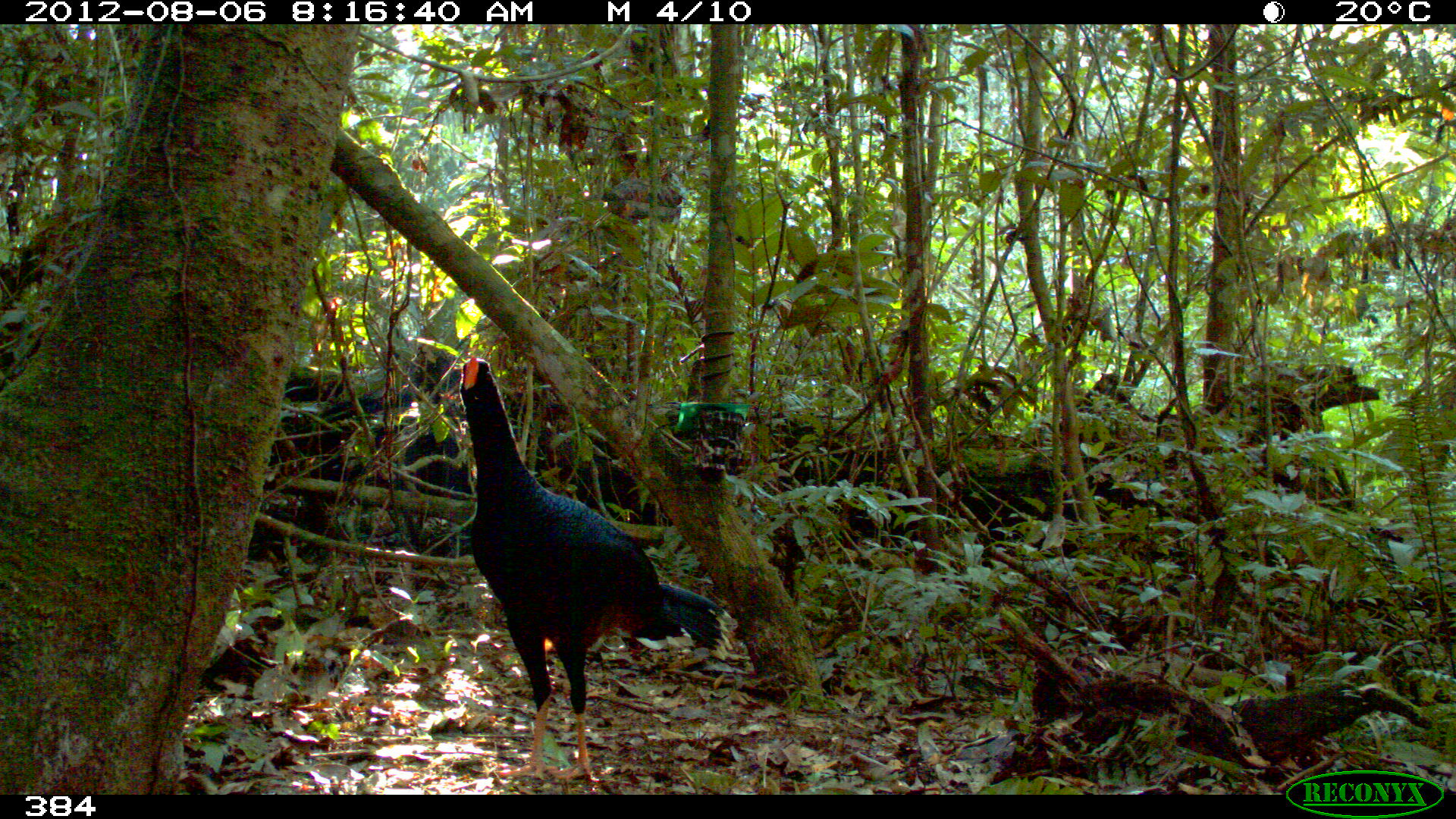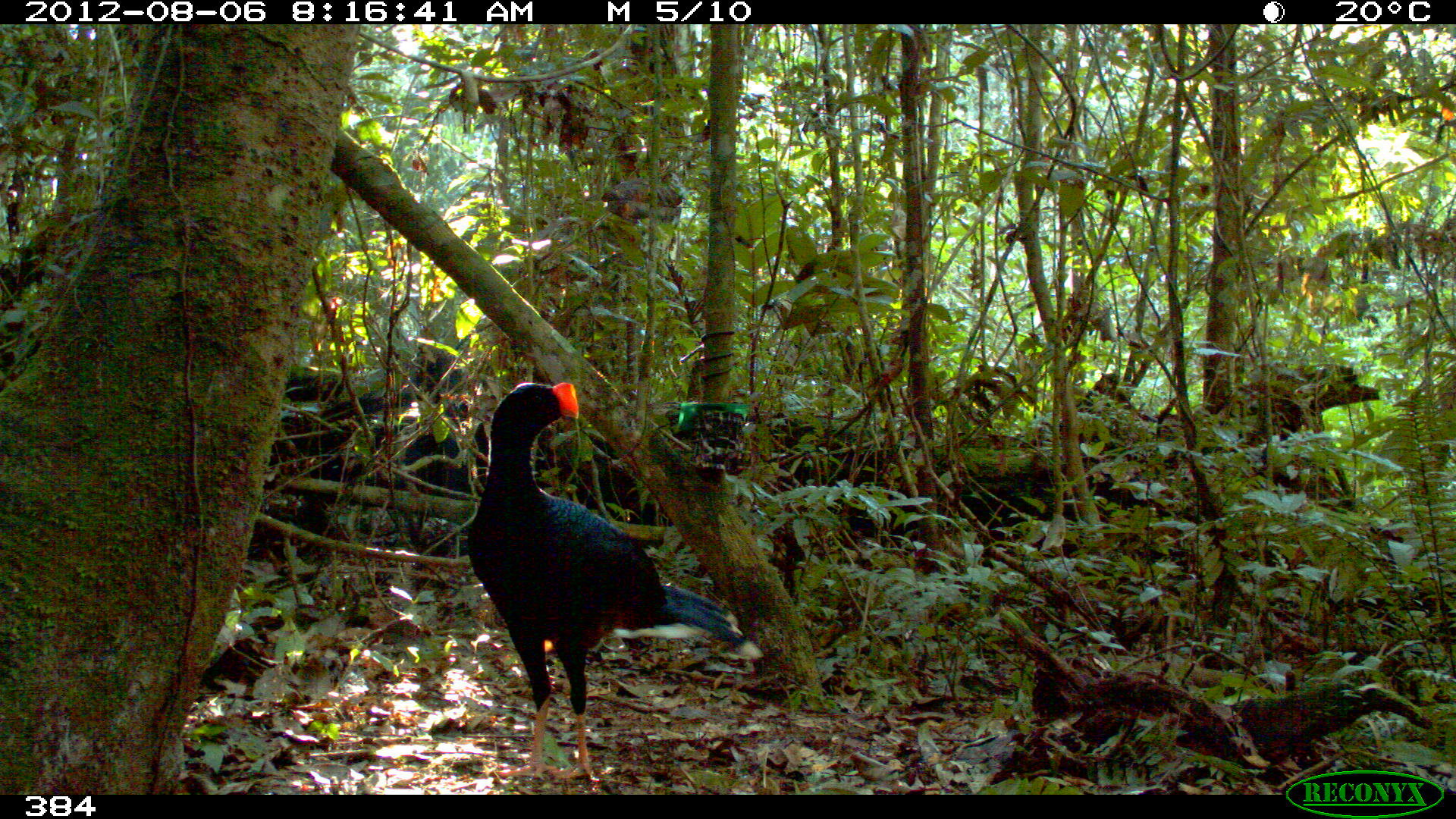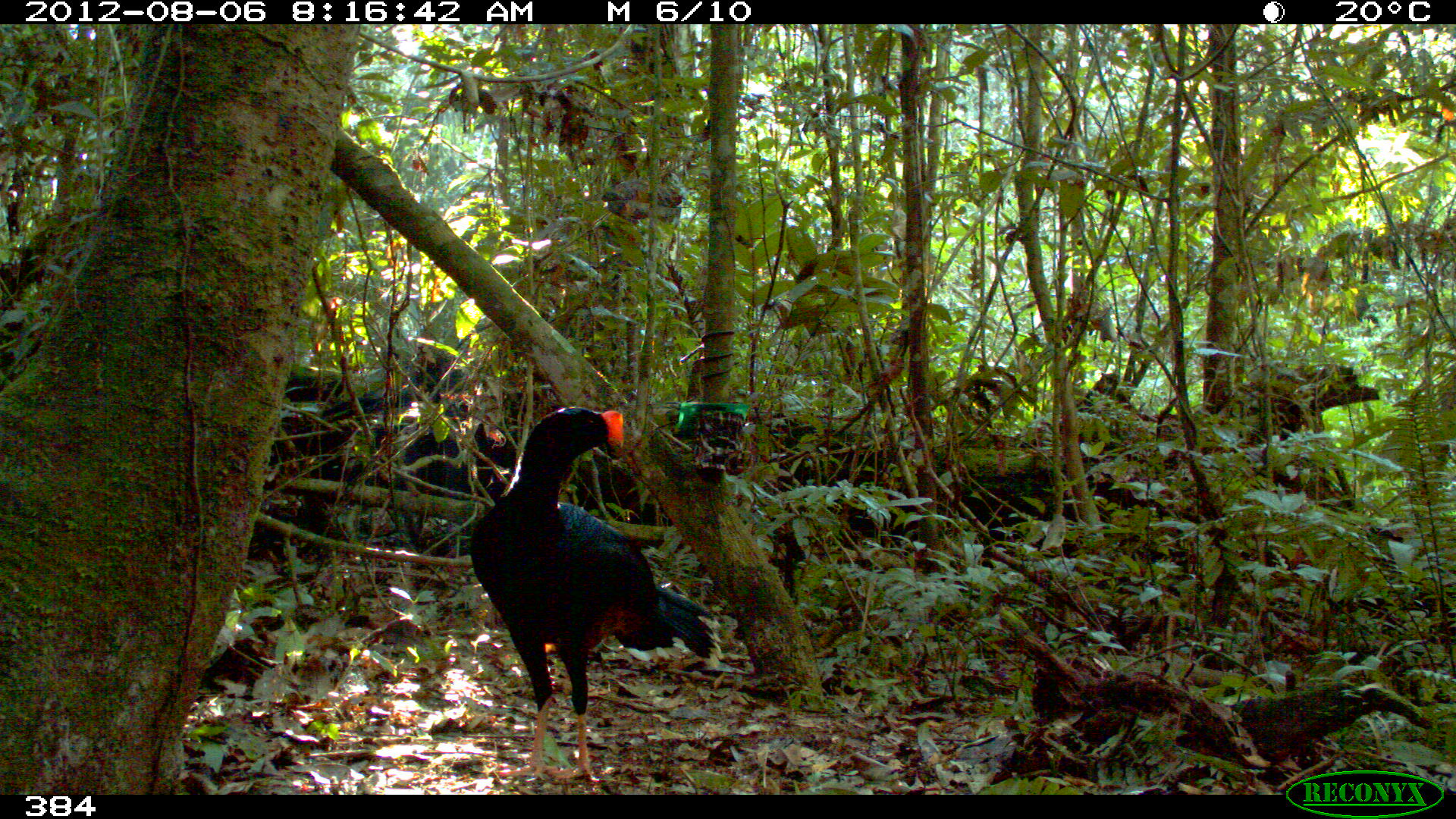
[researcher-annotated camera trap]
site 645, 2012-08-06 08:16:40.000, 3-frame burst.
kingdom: Animalia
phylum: Chordata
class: Aves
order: Galliformes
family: Cracidae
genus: Mitu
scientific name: Mitu tuberosum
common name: razor-billed curassow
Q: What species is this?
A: Mitu tuberosum (razor-billed curassow).